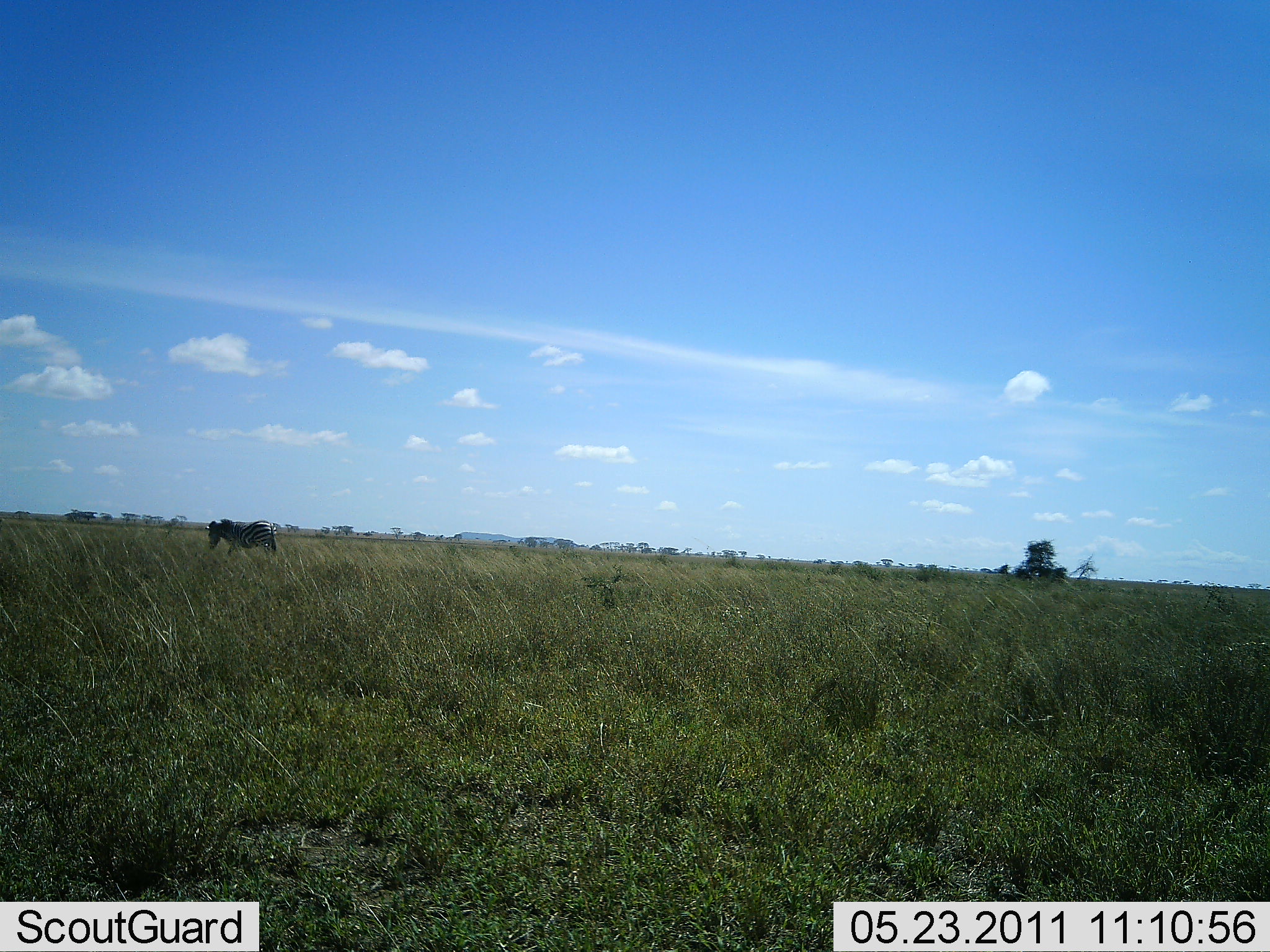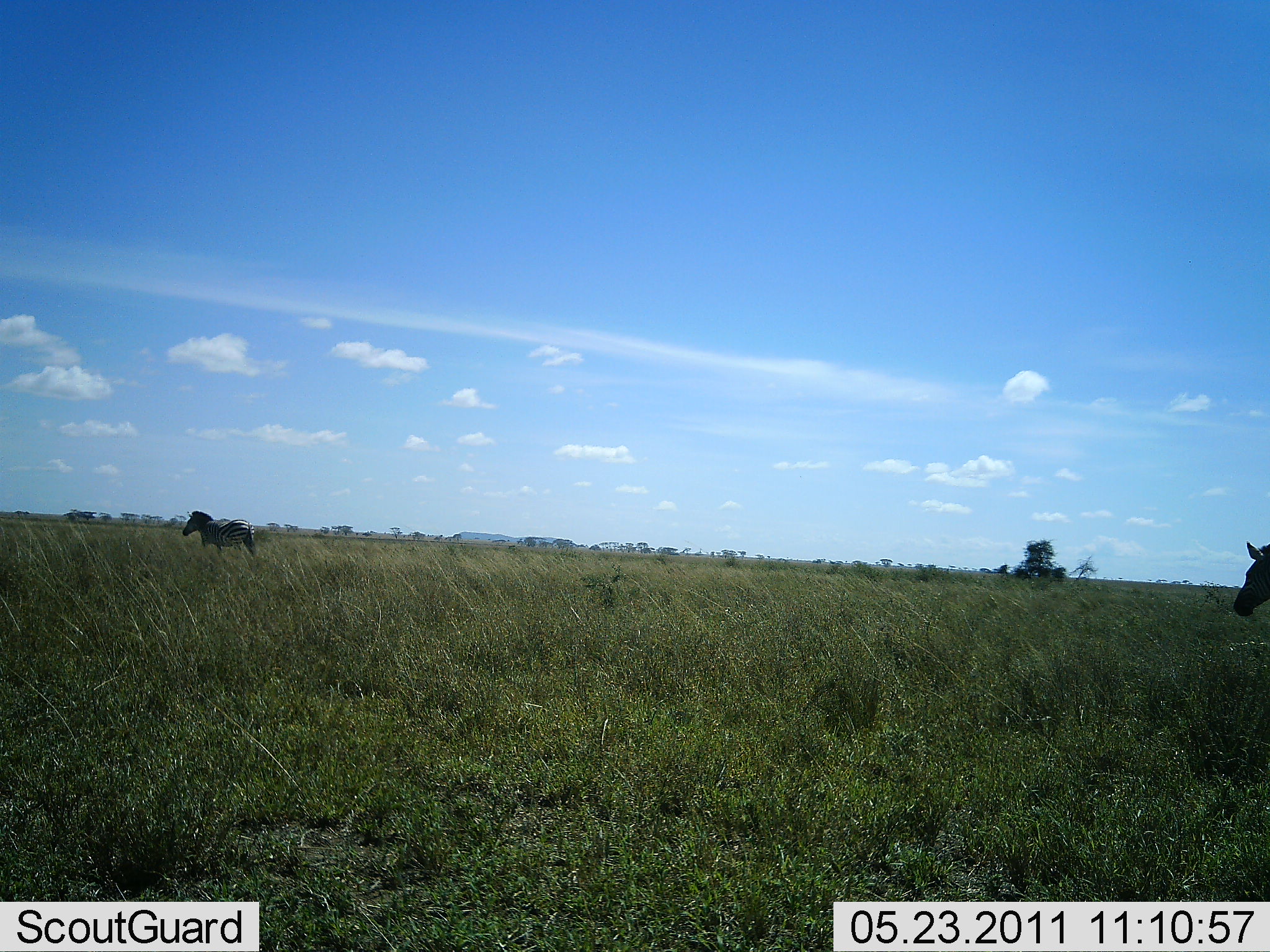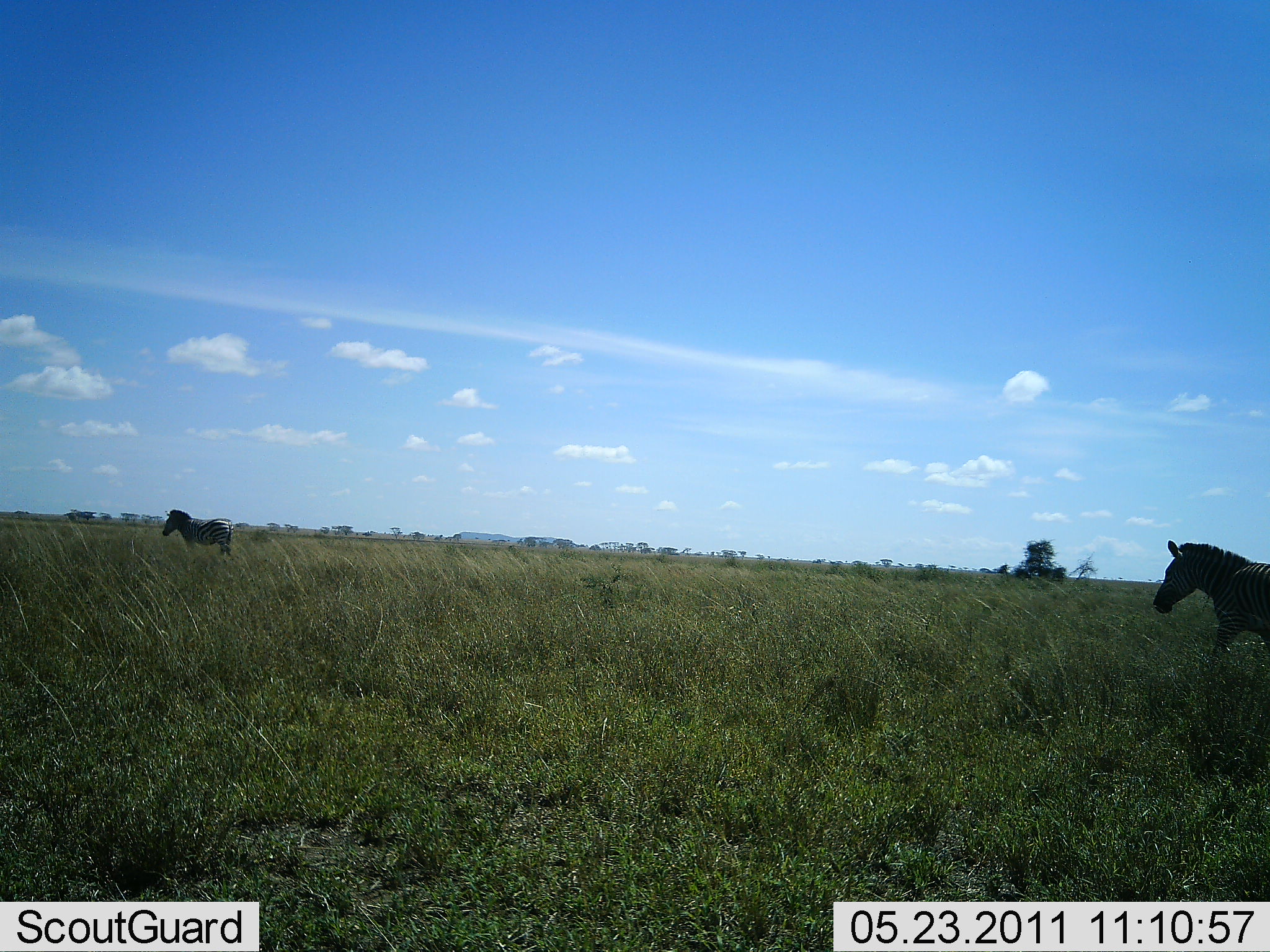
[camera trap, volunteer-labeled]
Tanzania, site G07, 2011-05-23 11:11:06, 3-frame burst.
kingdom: Animalia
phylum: Chordata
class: Mammalia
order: Perissodactyla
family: Equidae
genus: Equus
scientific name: Equus quagga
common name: plains zebra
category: zebra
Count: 2.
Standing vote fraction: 9%.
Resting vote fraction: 0%.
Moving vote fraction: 91%.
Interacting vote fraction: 0%.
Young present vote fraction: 0%.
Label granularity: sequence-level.